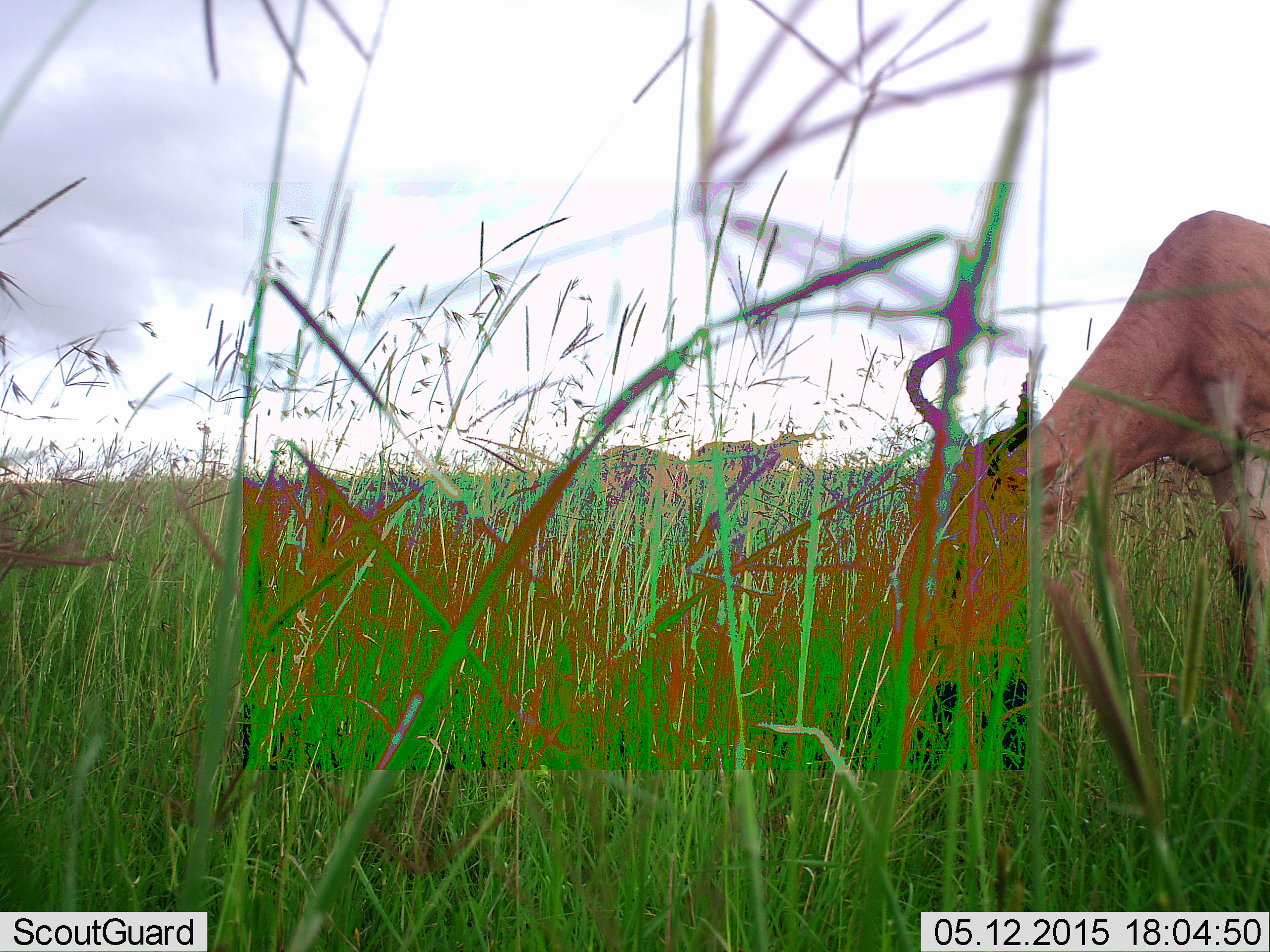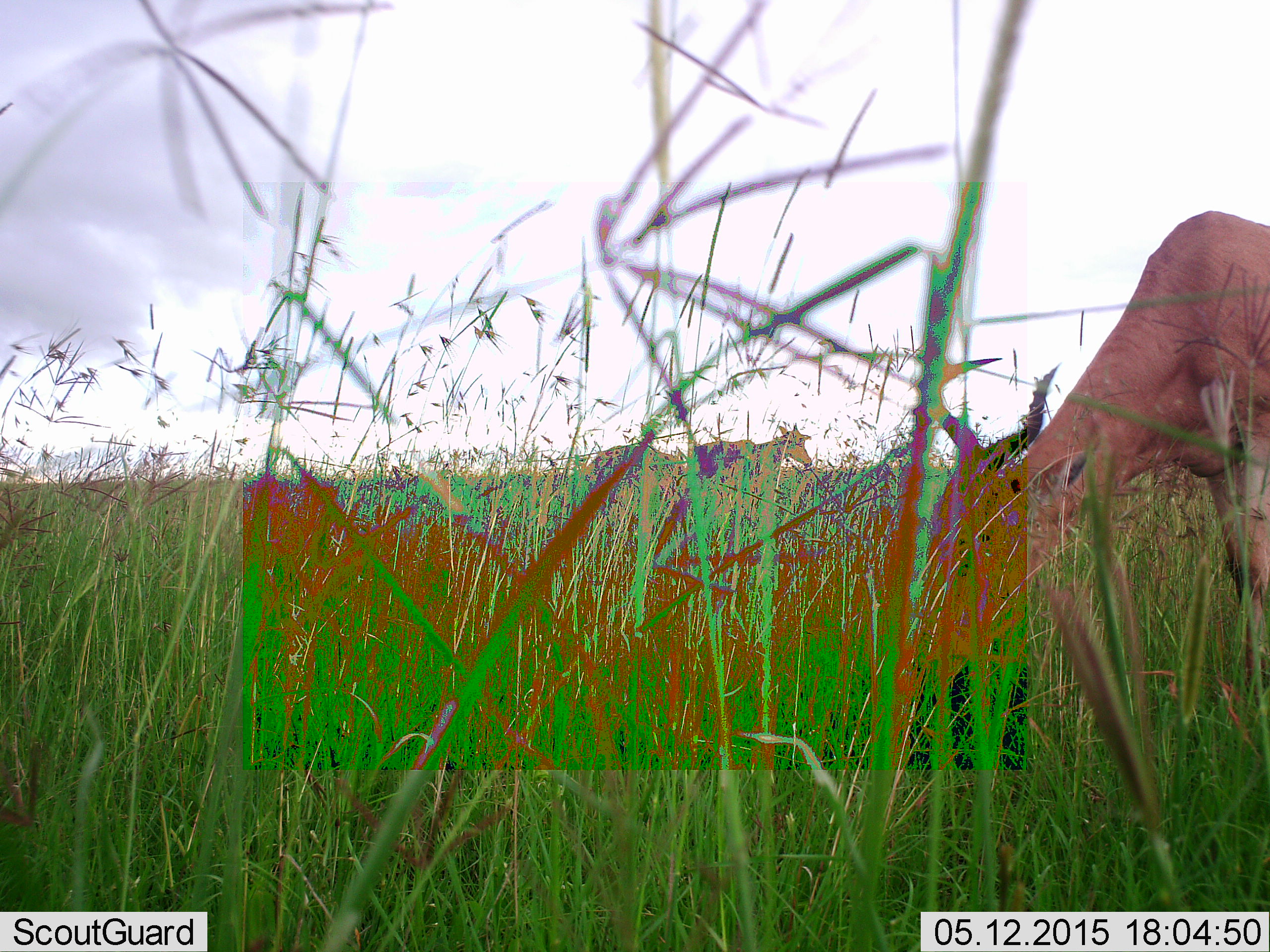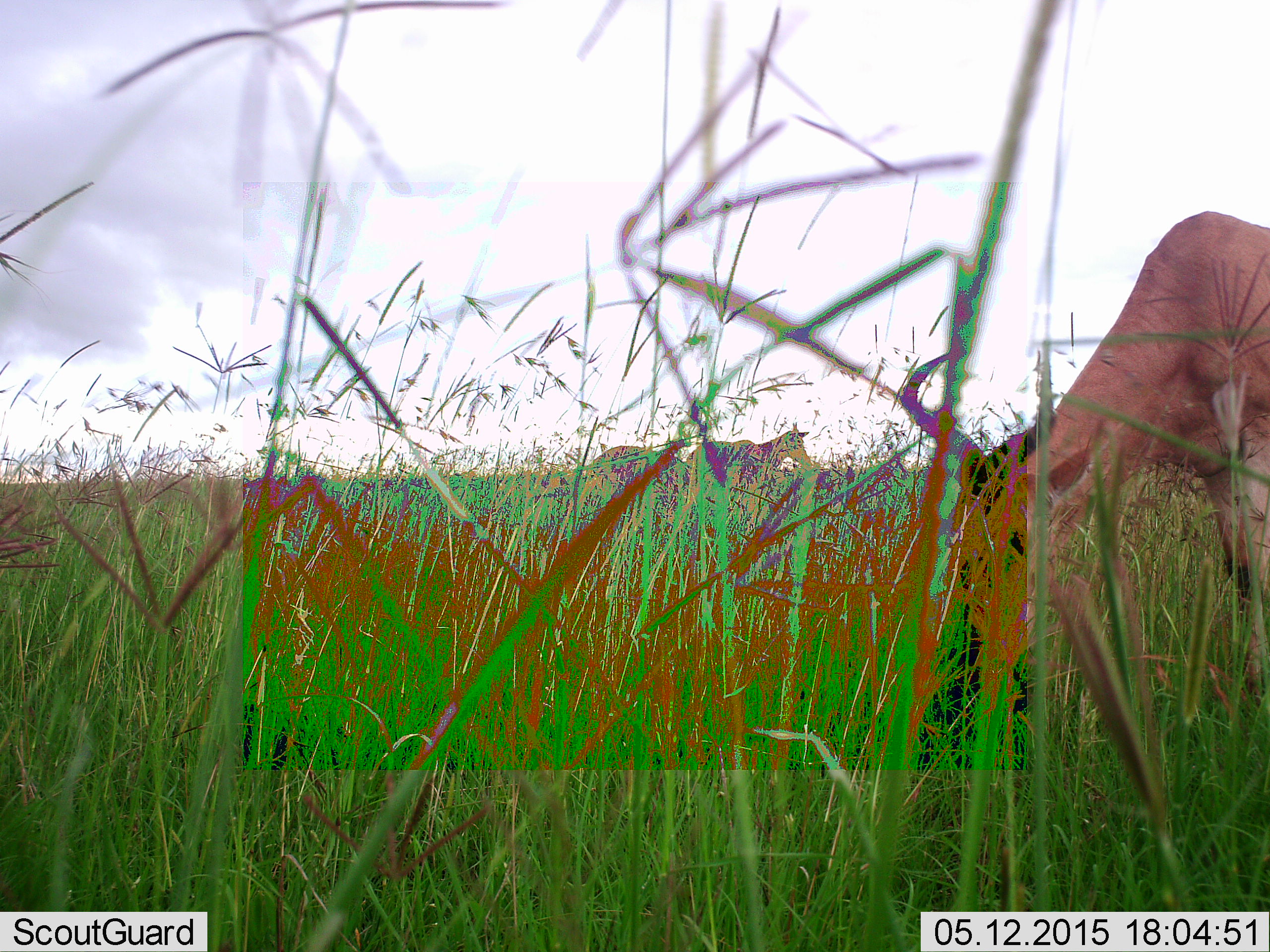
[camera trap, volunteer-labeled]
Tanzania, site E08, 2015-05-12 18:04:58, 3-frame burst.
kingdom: Animalia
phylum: Chordata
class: Mammalia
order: Artiodactyla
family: Bovidae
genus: Alcelaphus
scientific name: Alcelaphus buselaphus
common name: hartebeest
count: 3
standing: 50%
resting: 0%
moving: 0%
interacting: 0%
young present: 0%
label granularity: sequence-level